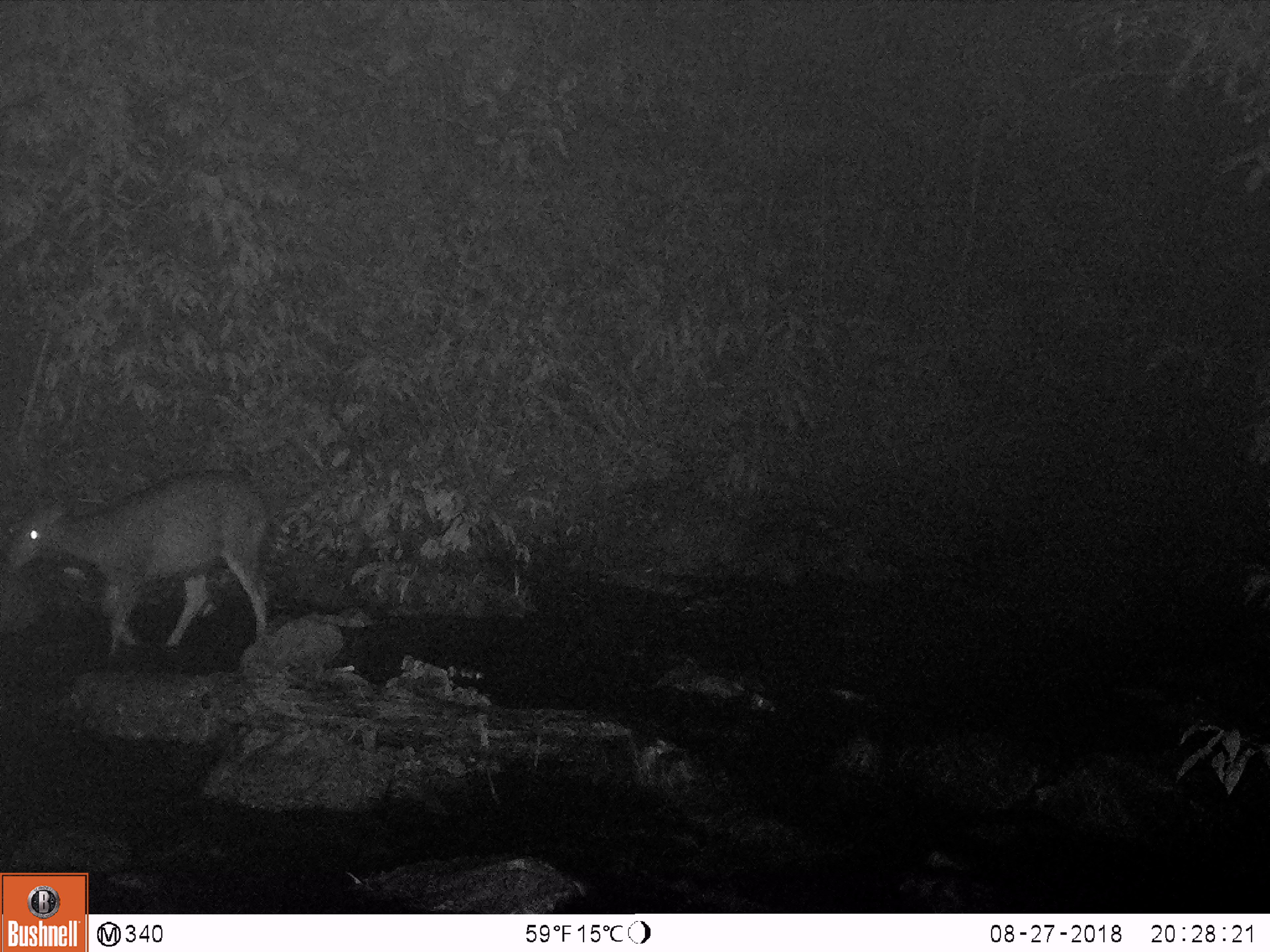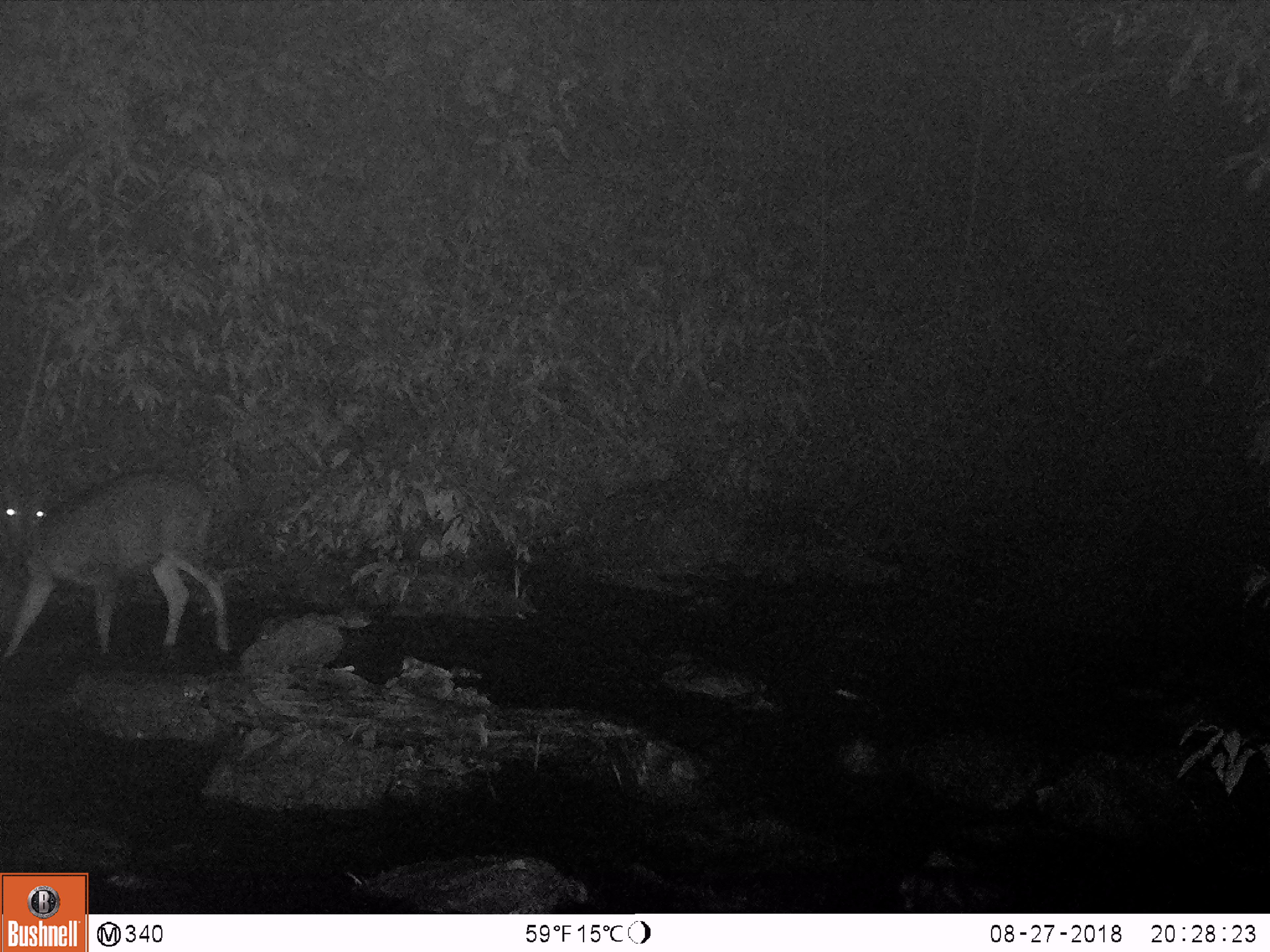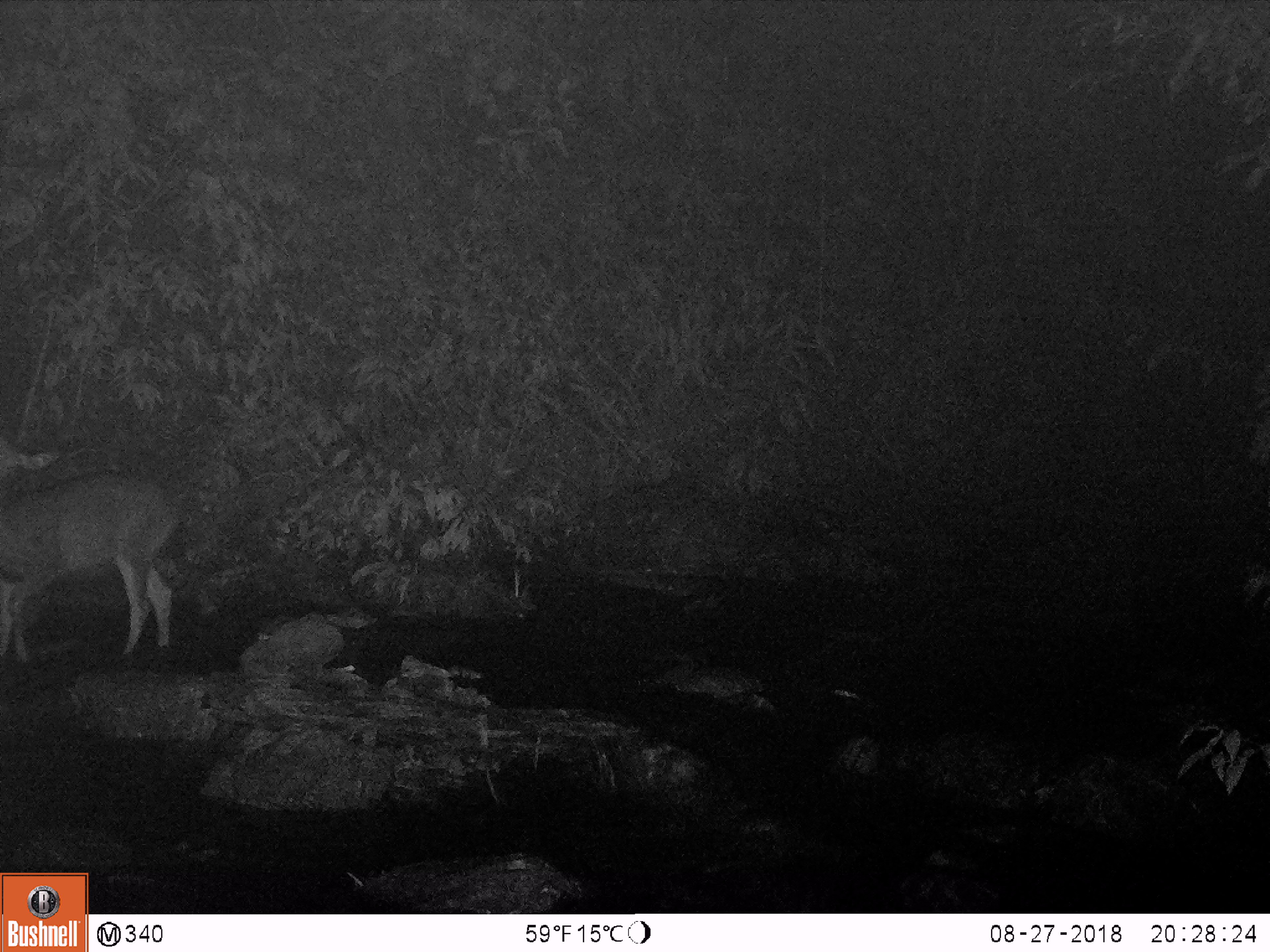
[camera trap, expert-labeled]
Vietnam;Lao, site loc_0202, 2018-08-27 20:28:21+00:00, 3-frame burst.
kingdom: Animalia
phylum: Chordata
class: Mammalia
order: Artiodactyla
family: Cervidae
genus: Rusa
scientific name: Rusa unicolor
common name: sambar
Sambar (Rusa unicolor). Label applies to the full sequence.